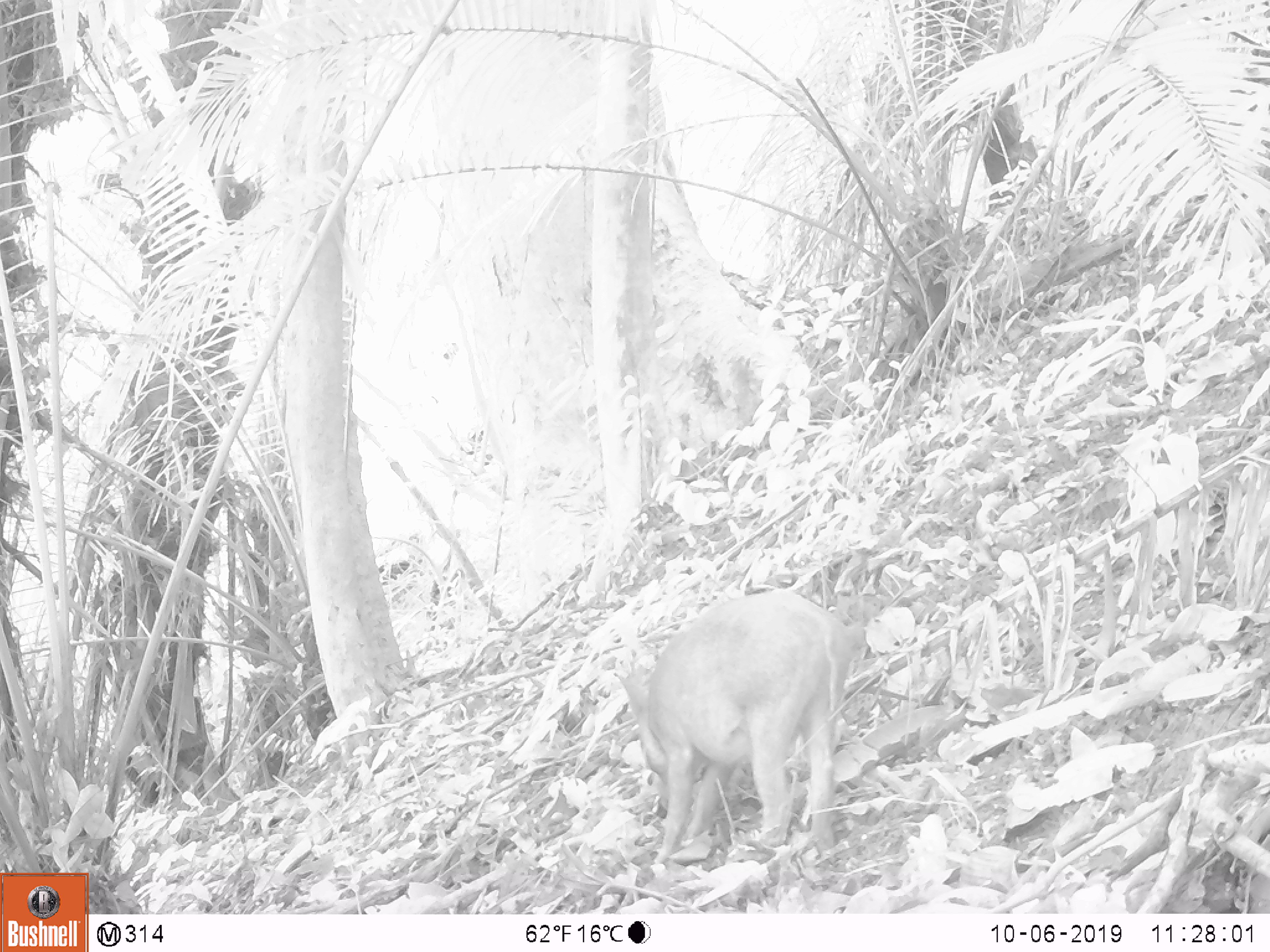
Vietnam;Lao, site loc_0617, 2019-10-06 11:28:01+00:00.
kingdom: Animalia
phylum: Chordata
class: Mammalia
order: Artiodactyla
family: Suidae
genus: Sus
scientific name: Sus scrofa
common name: eurasian wild pig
Eurasian wild pig (Sus scrofa). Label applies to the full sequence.